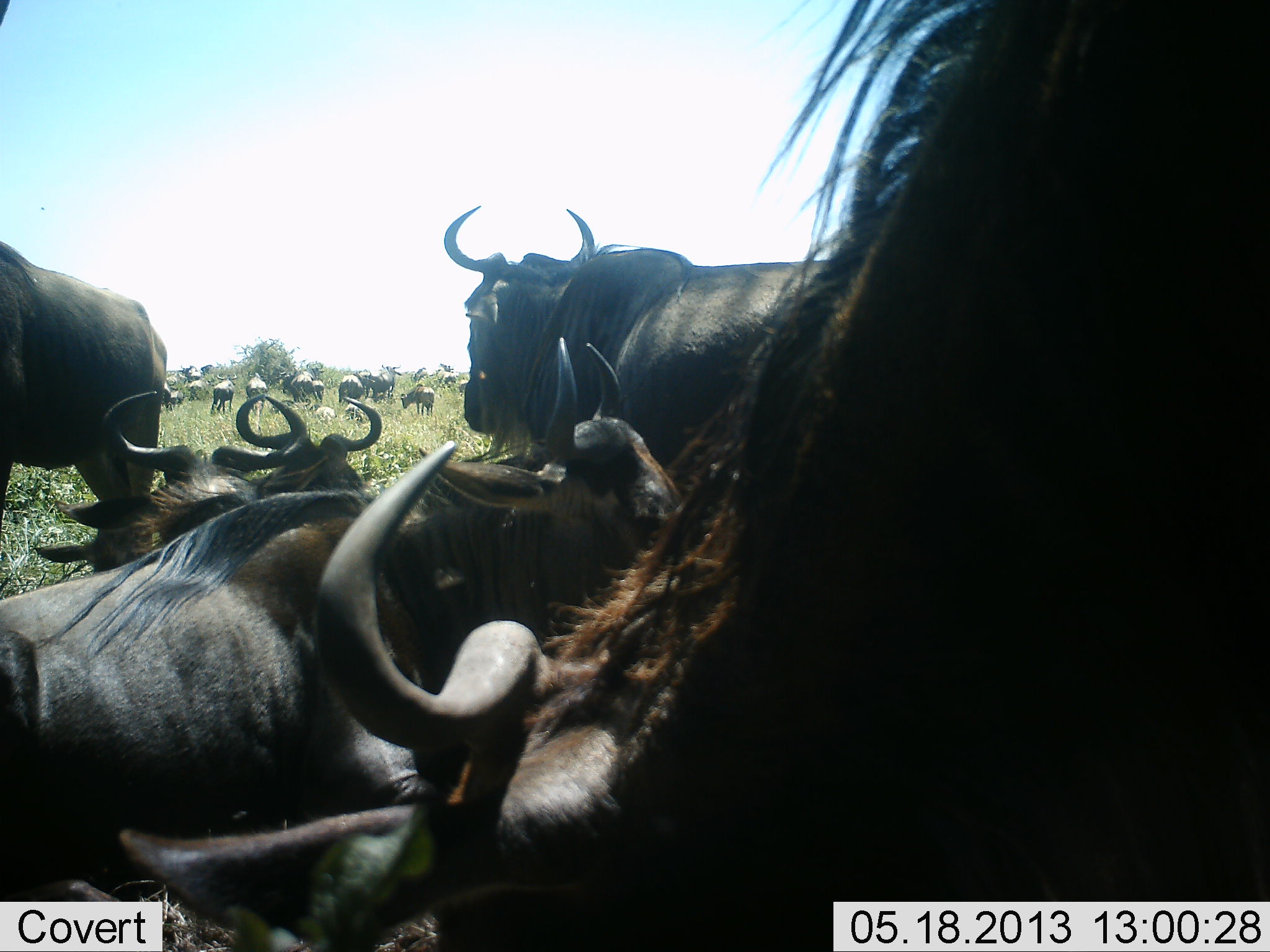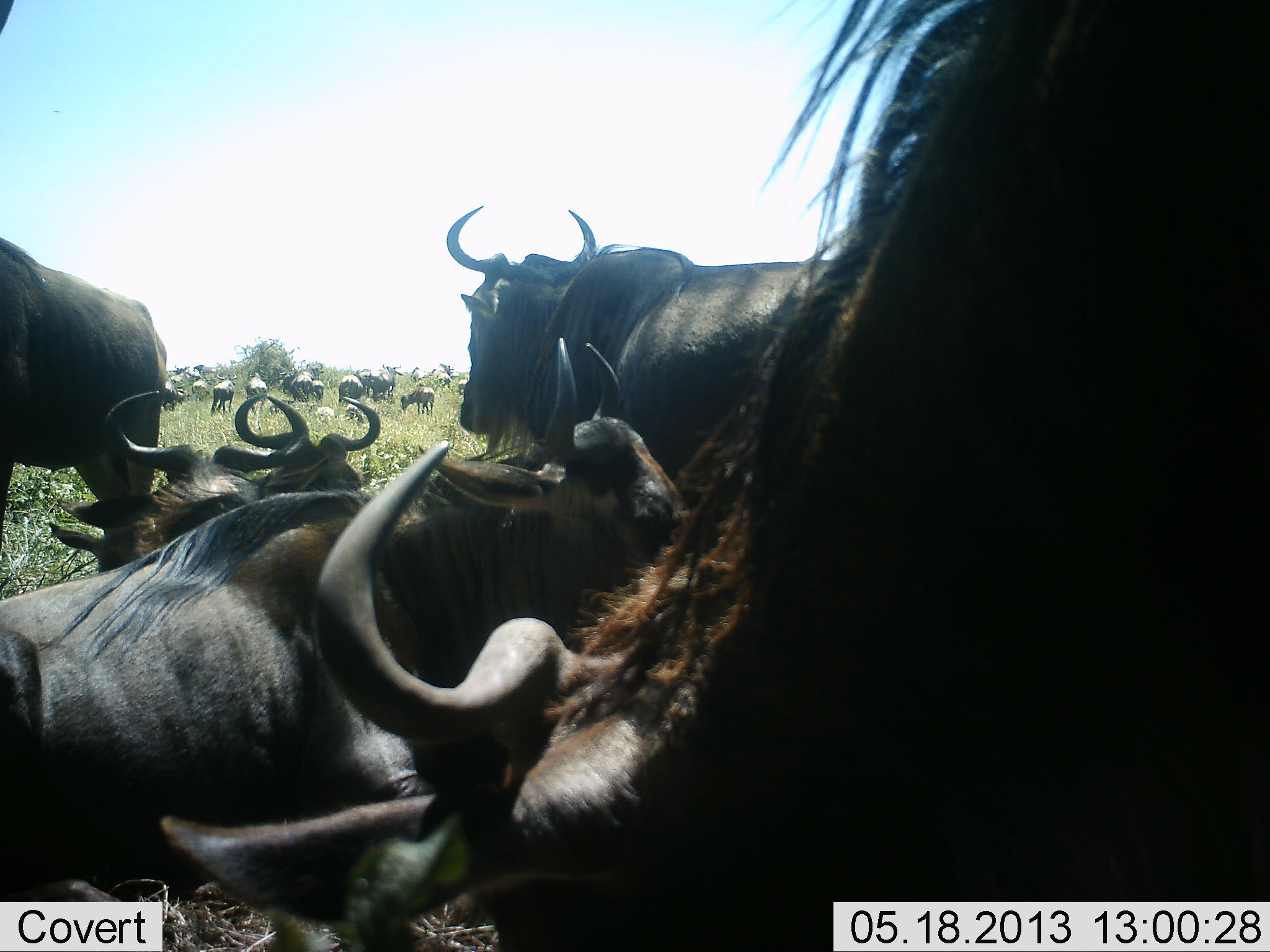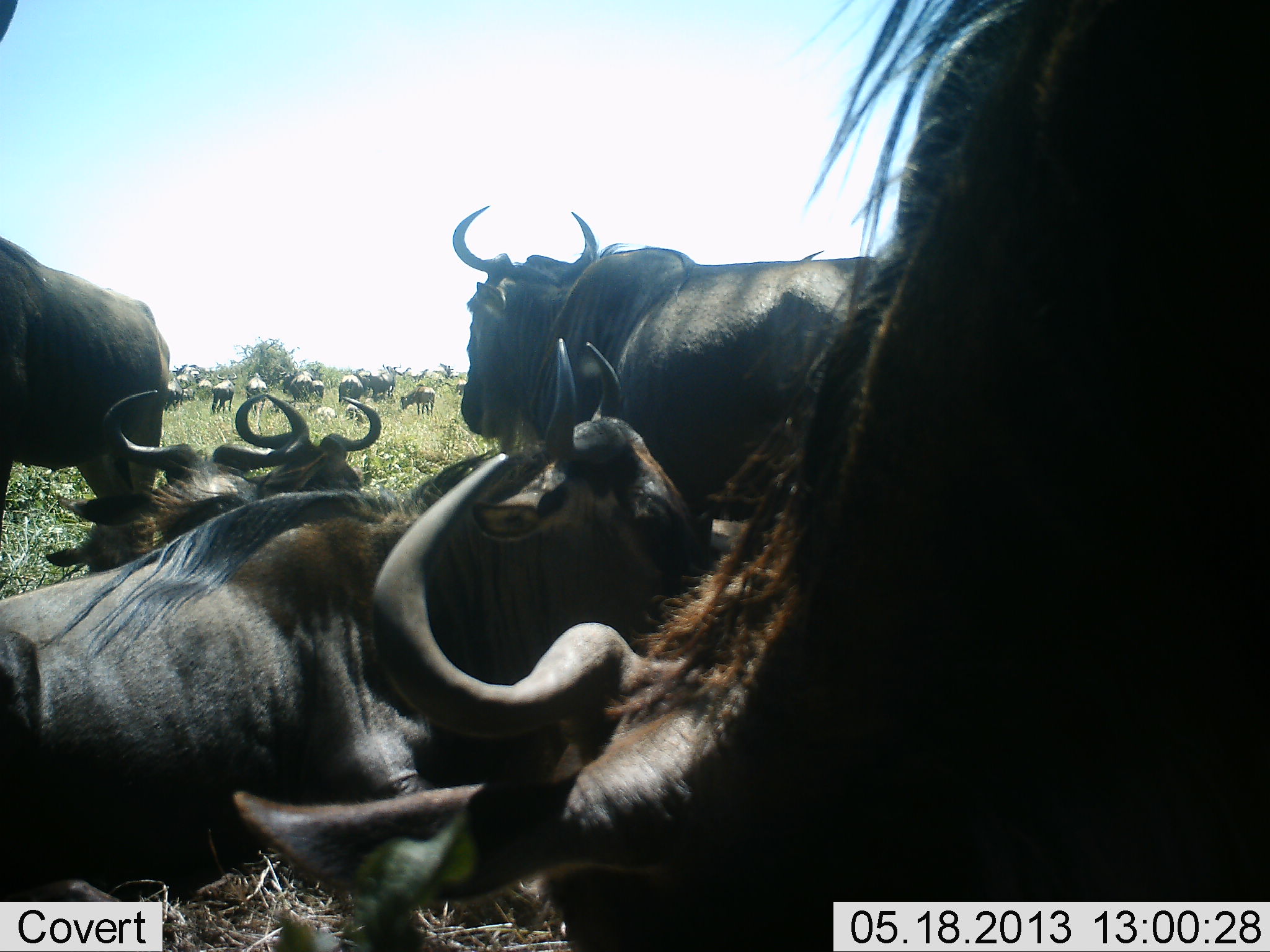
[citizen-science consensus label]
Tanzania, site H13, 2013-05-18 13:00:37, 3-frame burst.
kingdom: Animalia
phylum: Chordata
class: Mammalia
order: Artiodactyla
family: Bovidae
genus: Connochaetes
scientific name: Connochaetes taurinus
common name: blue wildebeest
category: wildebeest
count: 11-50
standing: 82%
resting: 82%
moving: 24%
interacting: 18%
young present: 12%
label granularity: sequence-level